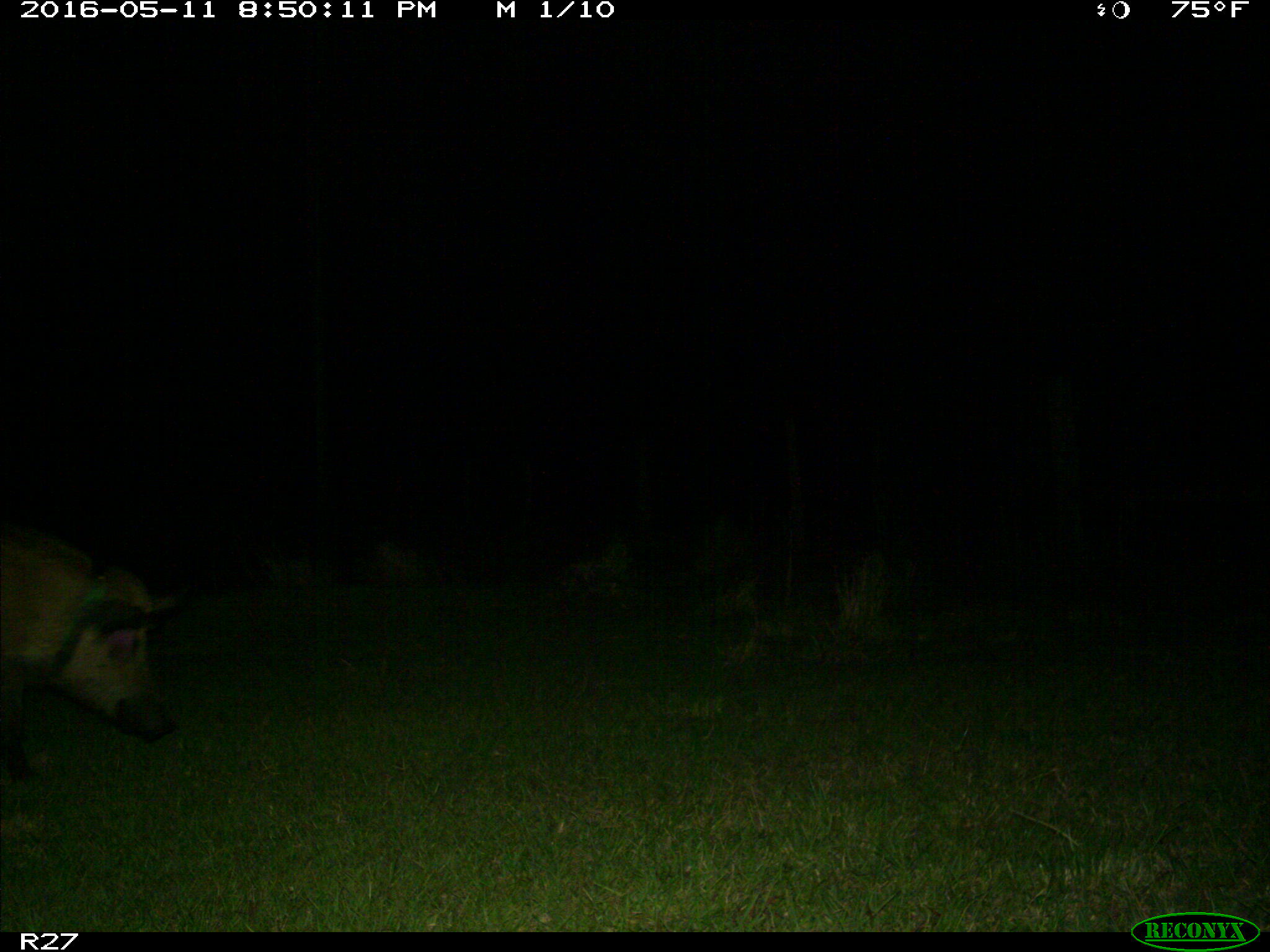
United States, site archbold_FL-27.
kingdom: Animalia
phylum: Chordata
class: Mammalia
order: Artiodactyla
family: Suidae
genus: Sus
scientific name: Sus scrofa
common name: wild boar